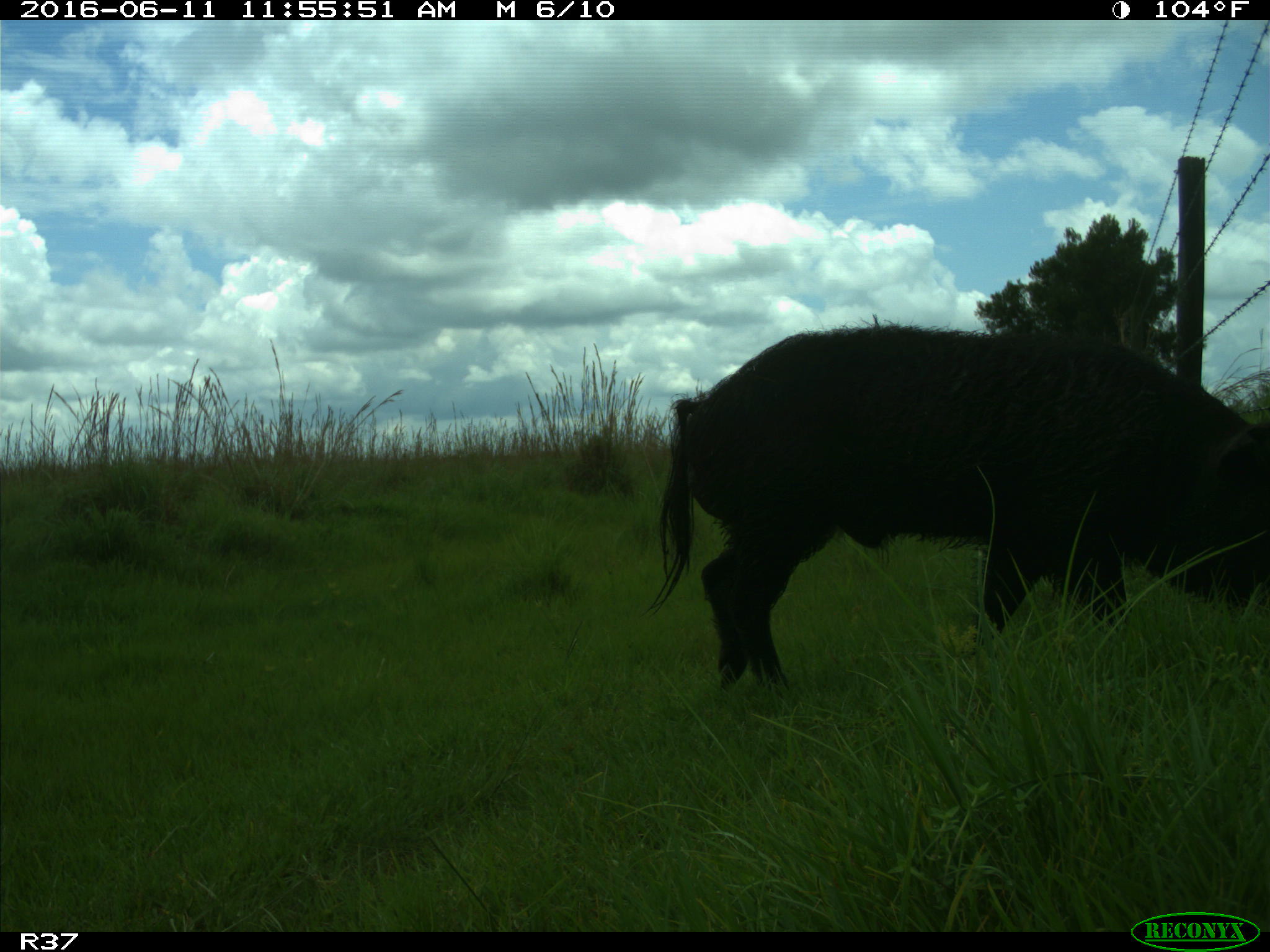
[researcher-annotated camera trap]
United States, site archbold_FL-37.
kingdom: Animalia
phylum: Chordata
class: Mammalia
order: Artiodactyla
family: Suidae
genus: Sus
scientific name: Sus scrofa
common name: wild boar